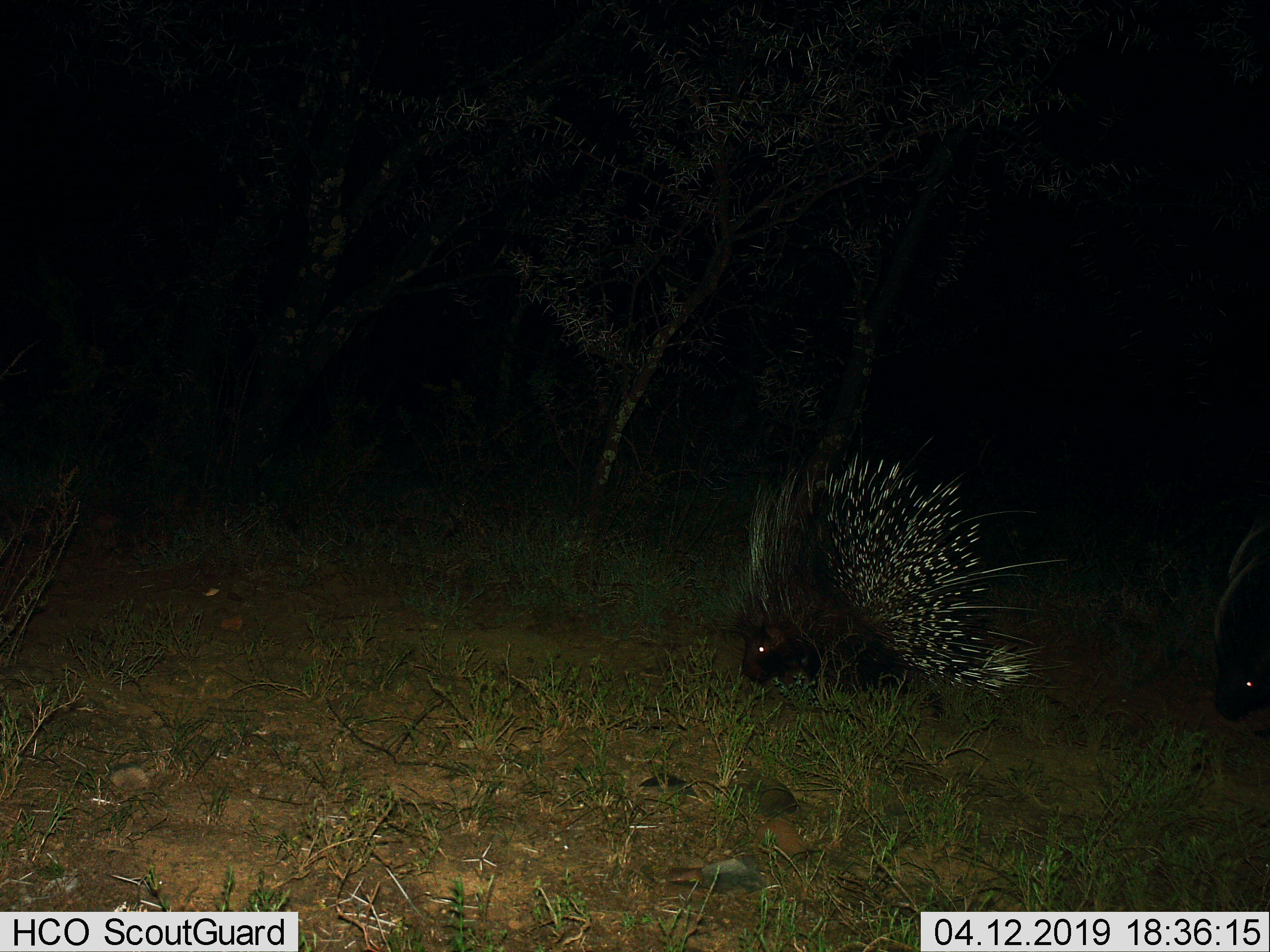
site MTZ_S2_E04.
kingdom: Animalia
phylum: Chordata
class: Mammalia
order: Rodentia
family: Hystricidae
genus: Hystrix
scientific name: Hystrix cristata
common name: crested porcupine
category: porcupine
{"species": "porcupine (crested porcupine) (Hystrix cristata)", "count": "2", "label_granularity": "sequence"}